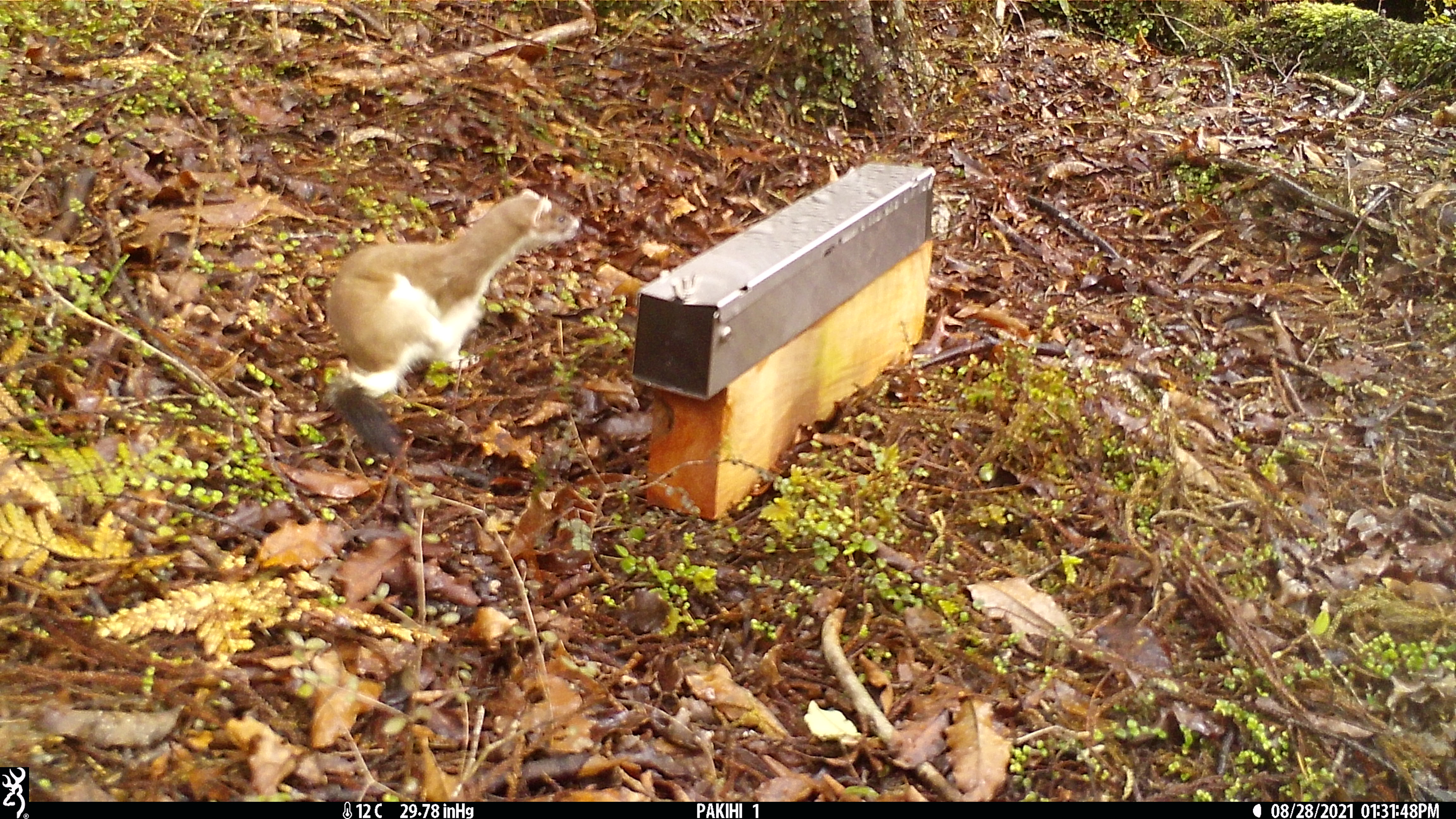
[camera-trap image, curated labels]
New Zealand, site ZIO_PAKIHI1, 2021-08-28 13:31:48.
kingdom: Animalia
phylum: Chordata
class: Mammalia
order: Carnivora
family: Mustelidae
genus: Mustela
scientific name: Mustela erminea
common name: stoat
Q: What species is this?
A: Stoat (Mustela erminea).